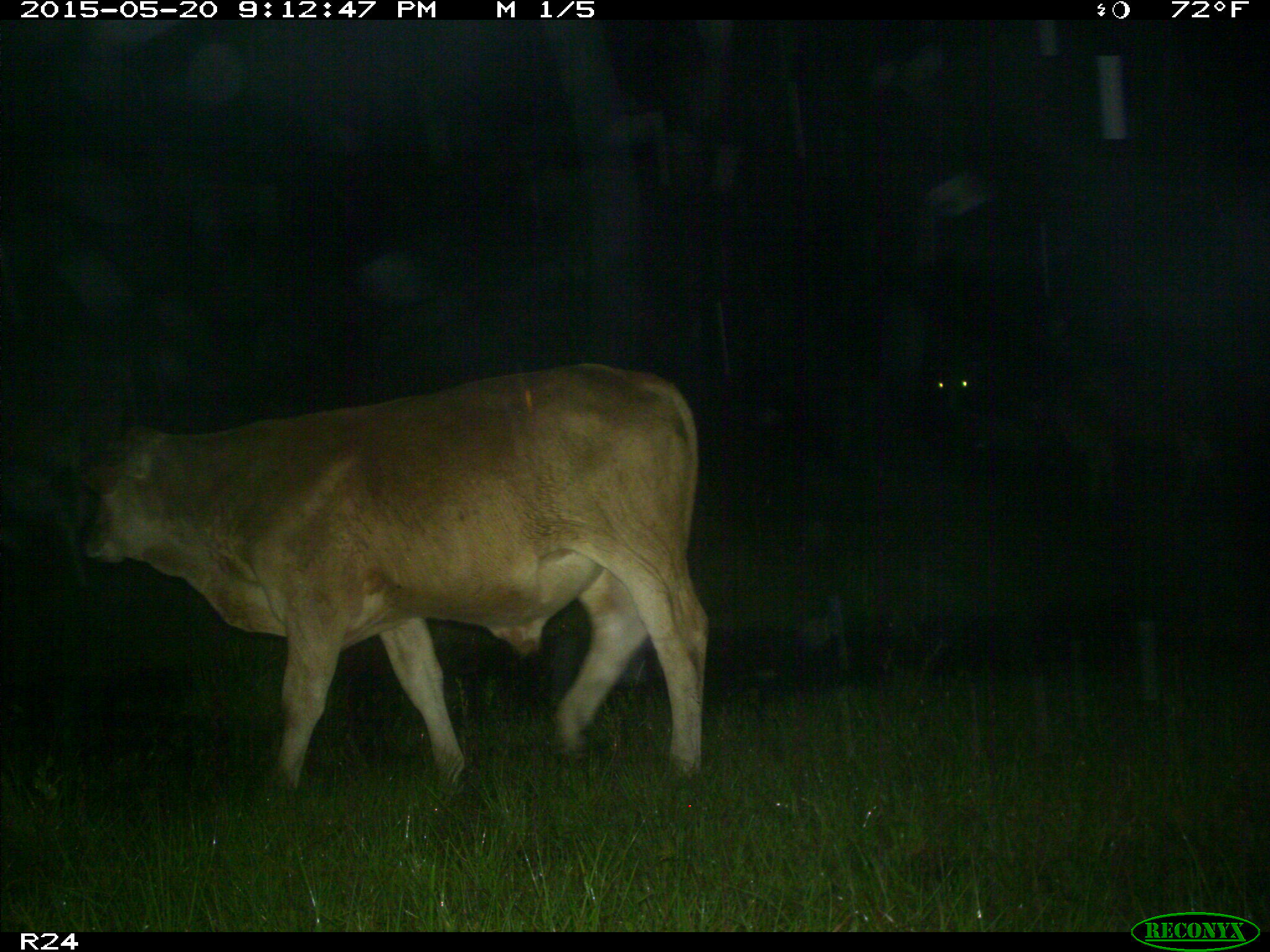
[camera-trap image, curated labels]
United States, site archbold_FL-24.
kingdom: Animalia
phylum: Chordata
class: Mammalia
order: Artiodactyla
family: Bovidae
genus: Bos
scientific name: Bos taurus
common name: domestic cow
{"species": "Bos taurus (domestic cow)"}